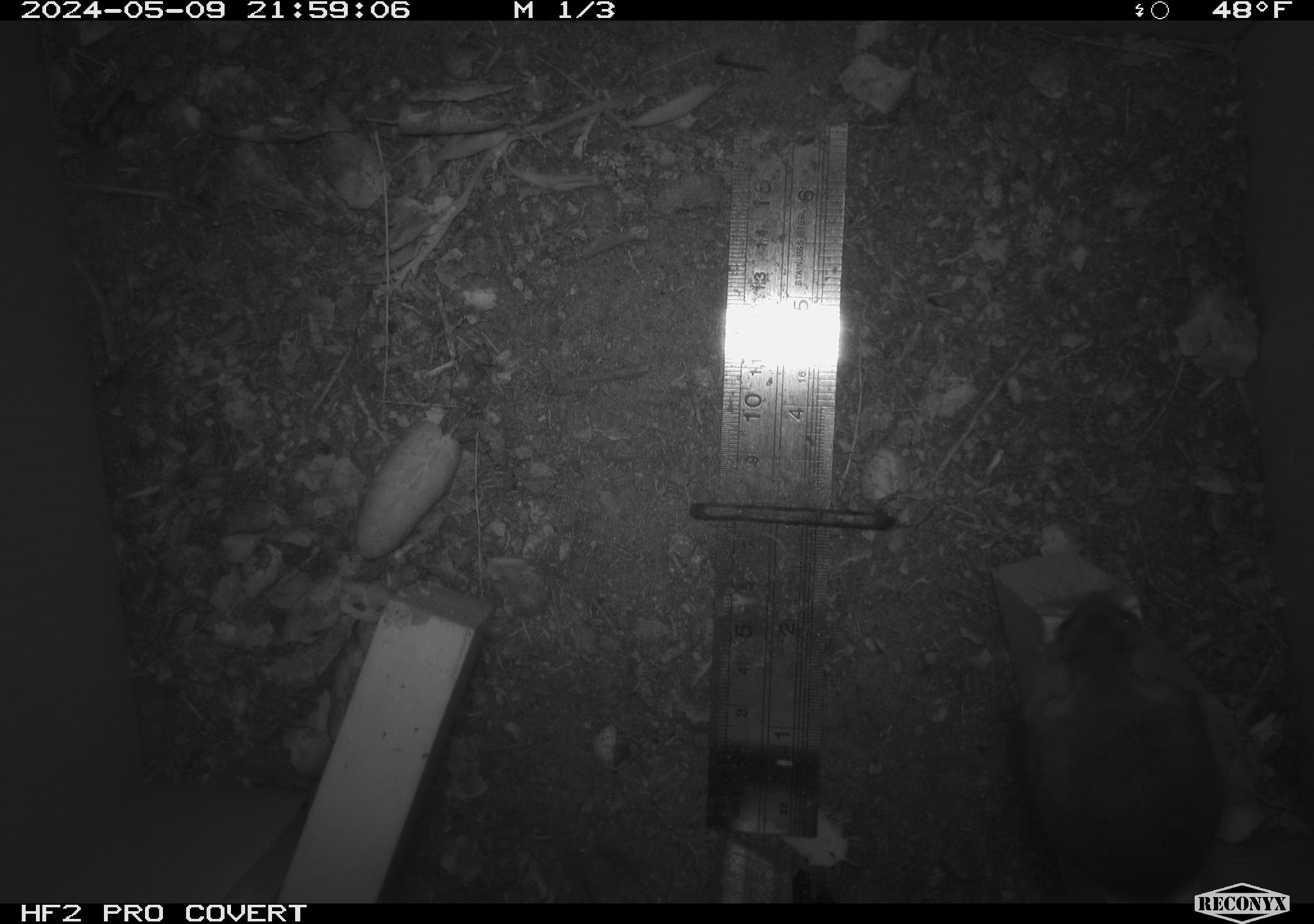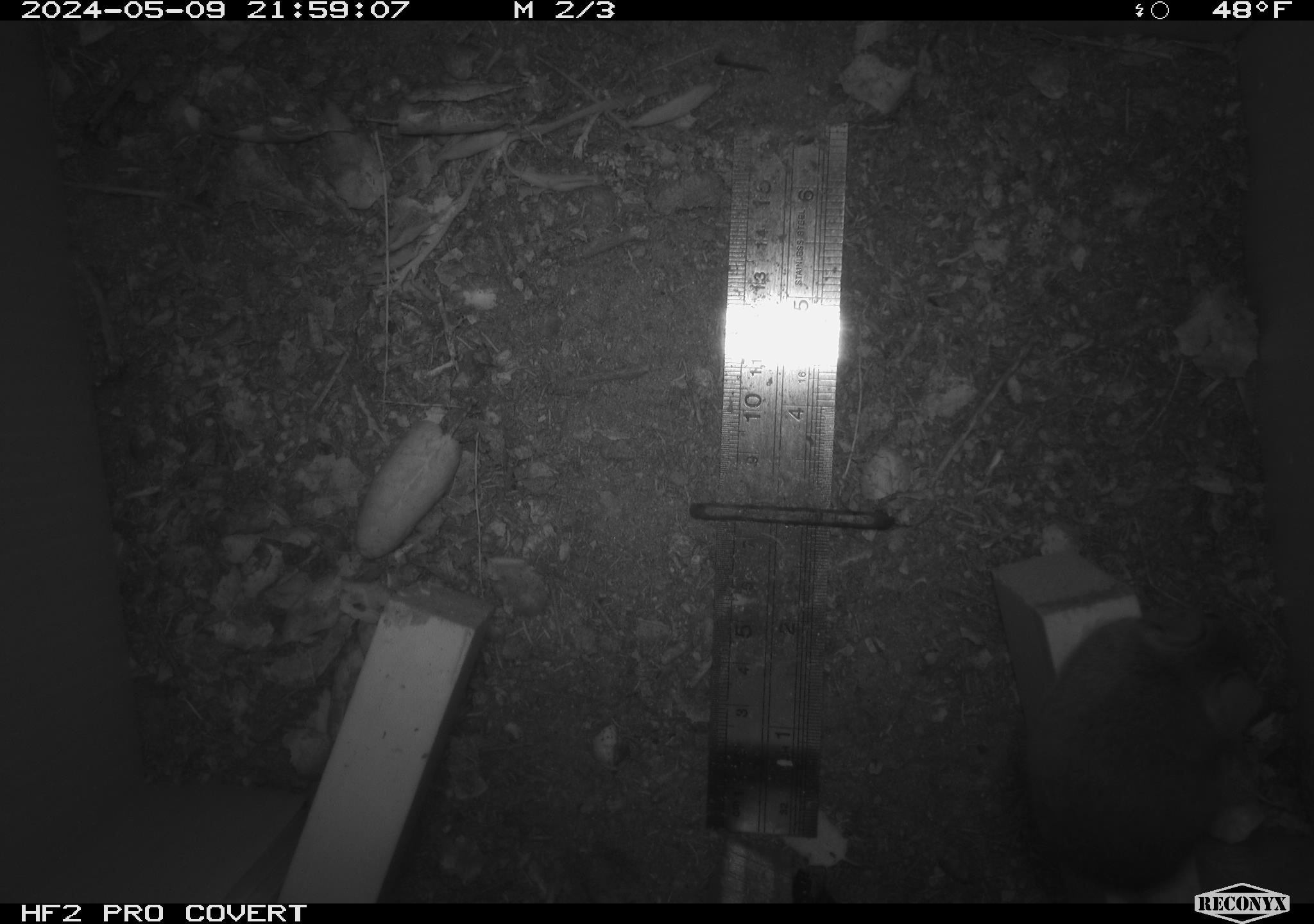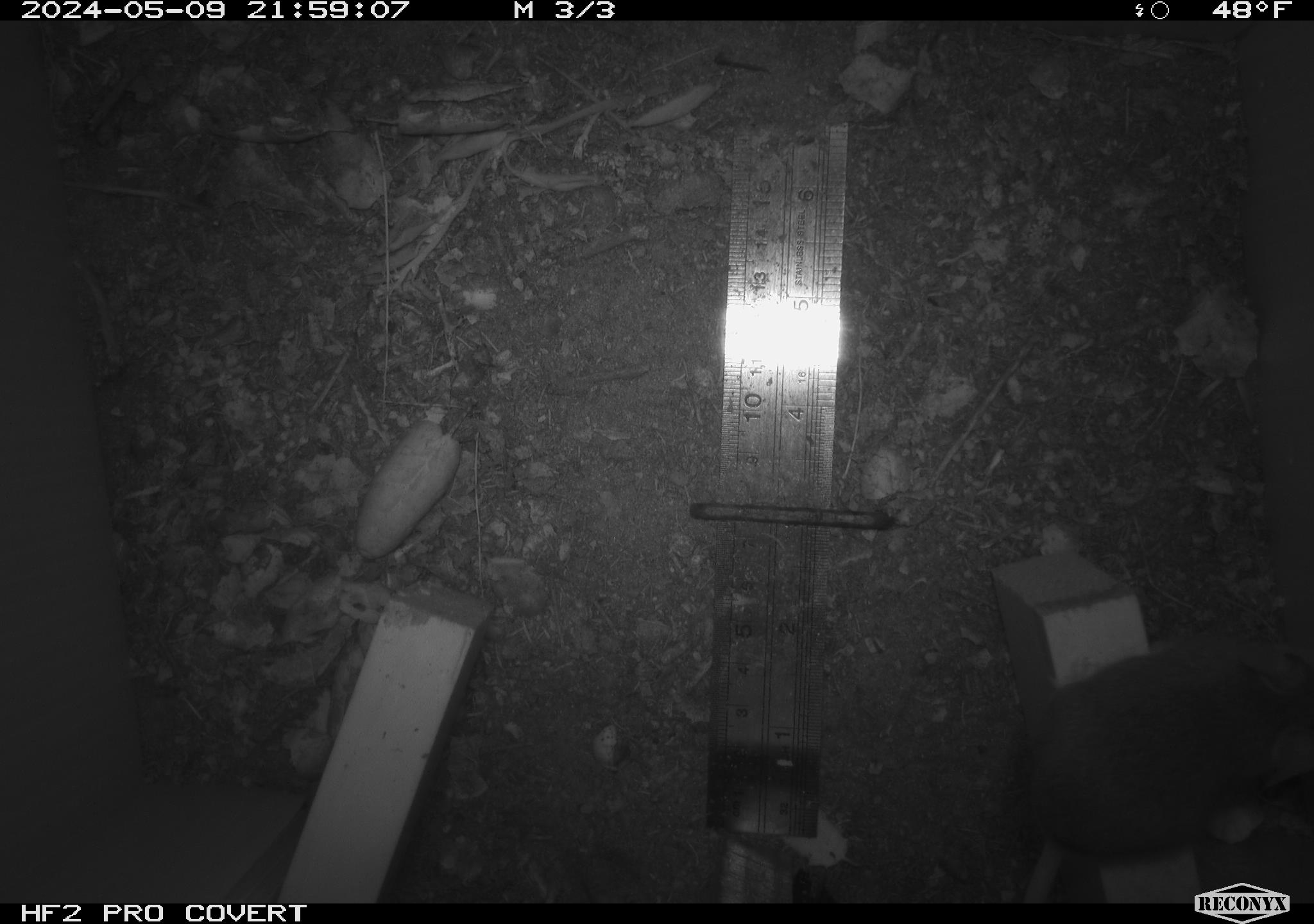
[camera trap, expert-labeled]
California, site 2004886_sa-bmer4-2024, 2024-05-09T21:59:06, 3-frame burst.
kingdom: Animalia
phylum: Chordata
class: Mammalia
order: Rodentia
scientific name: Rodentia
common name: mouse species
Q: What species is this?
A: Mouse species (Rodentia).